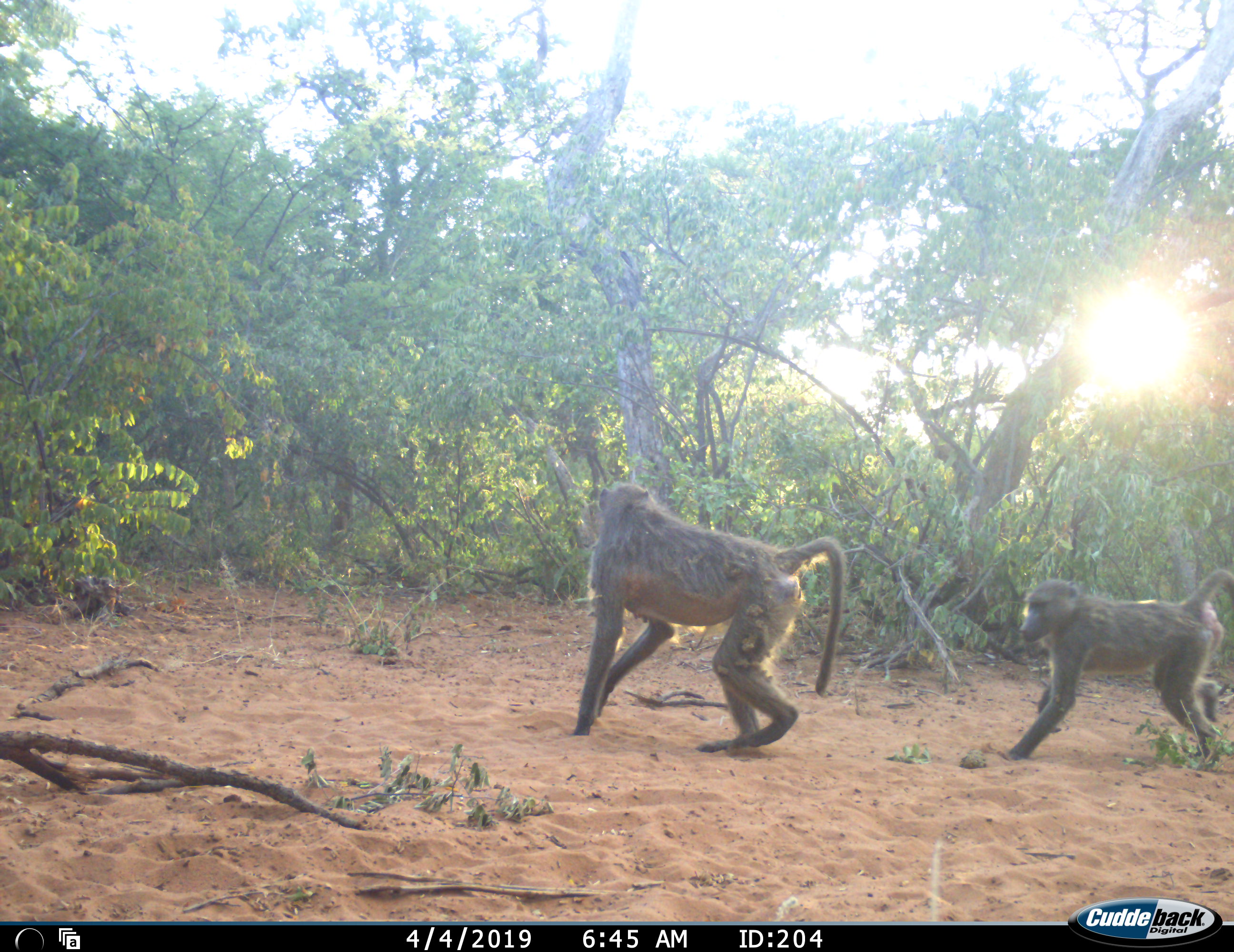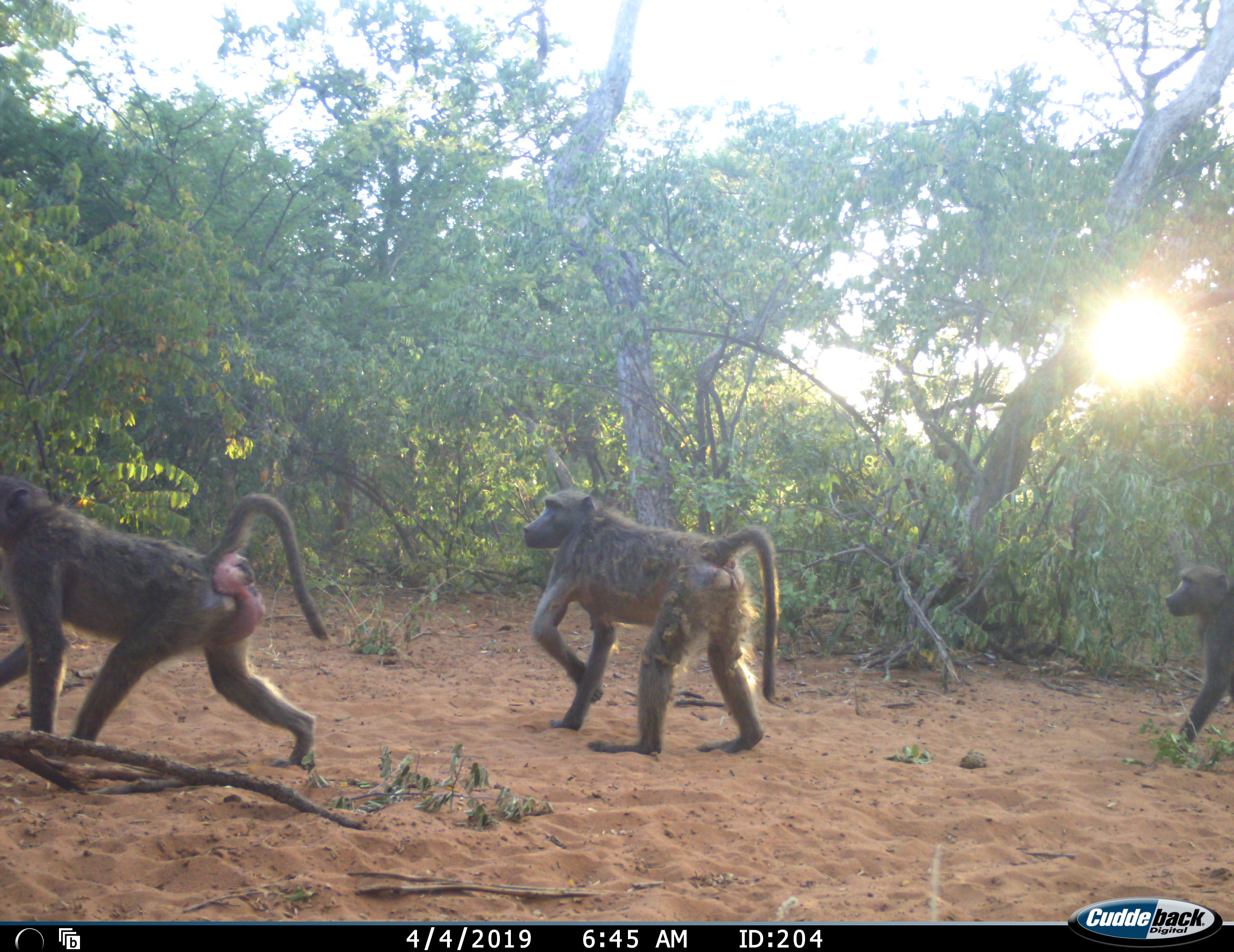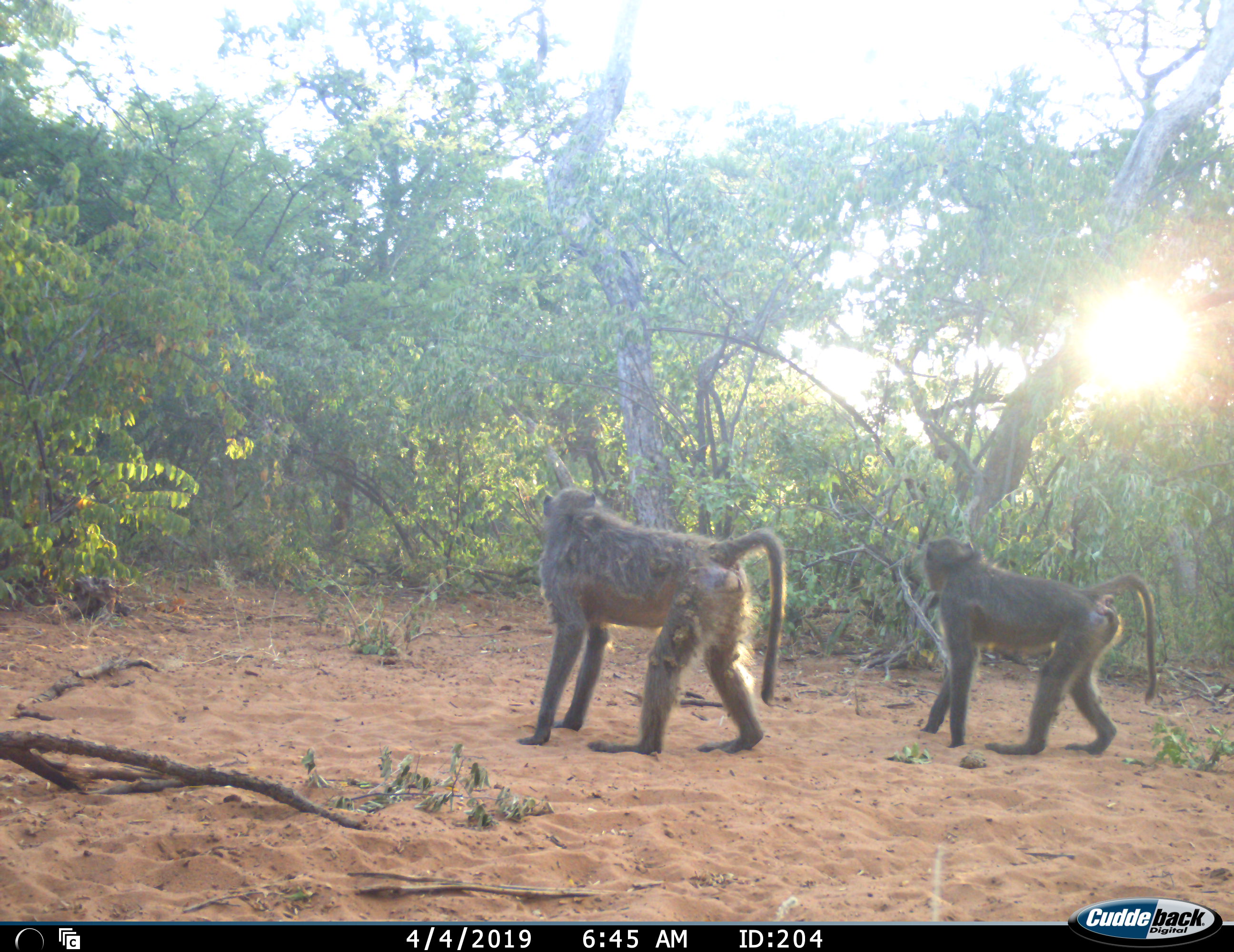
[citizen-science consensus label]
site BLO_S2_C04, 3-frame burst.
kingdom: Animalia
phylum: Chordata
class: Mammalia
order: Primates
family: Cercopithecidae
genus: Papio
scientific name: Papio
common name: baboon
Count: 3.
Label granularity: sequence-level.